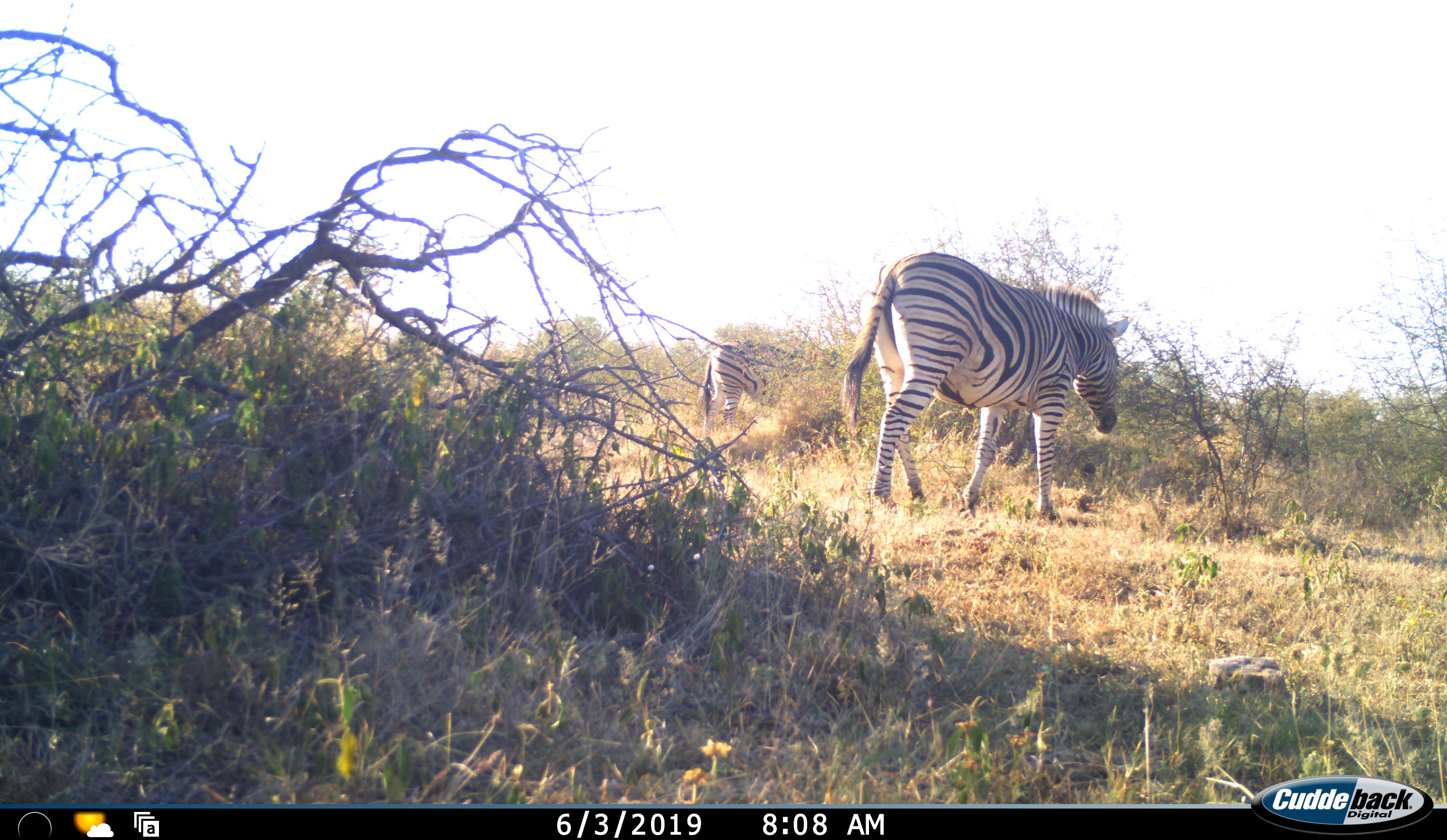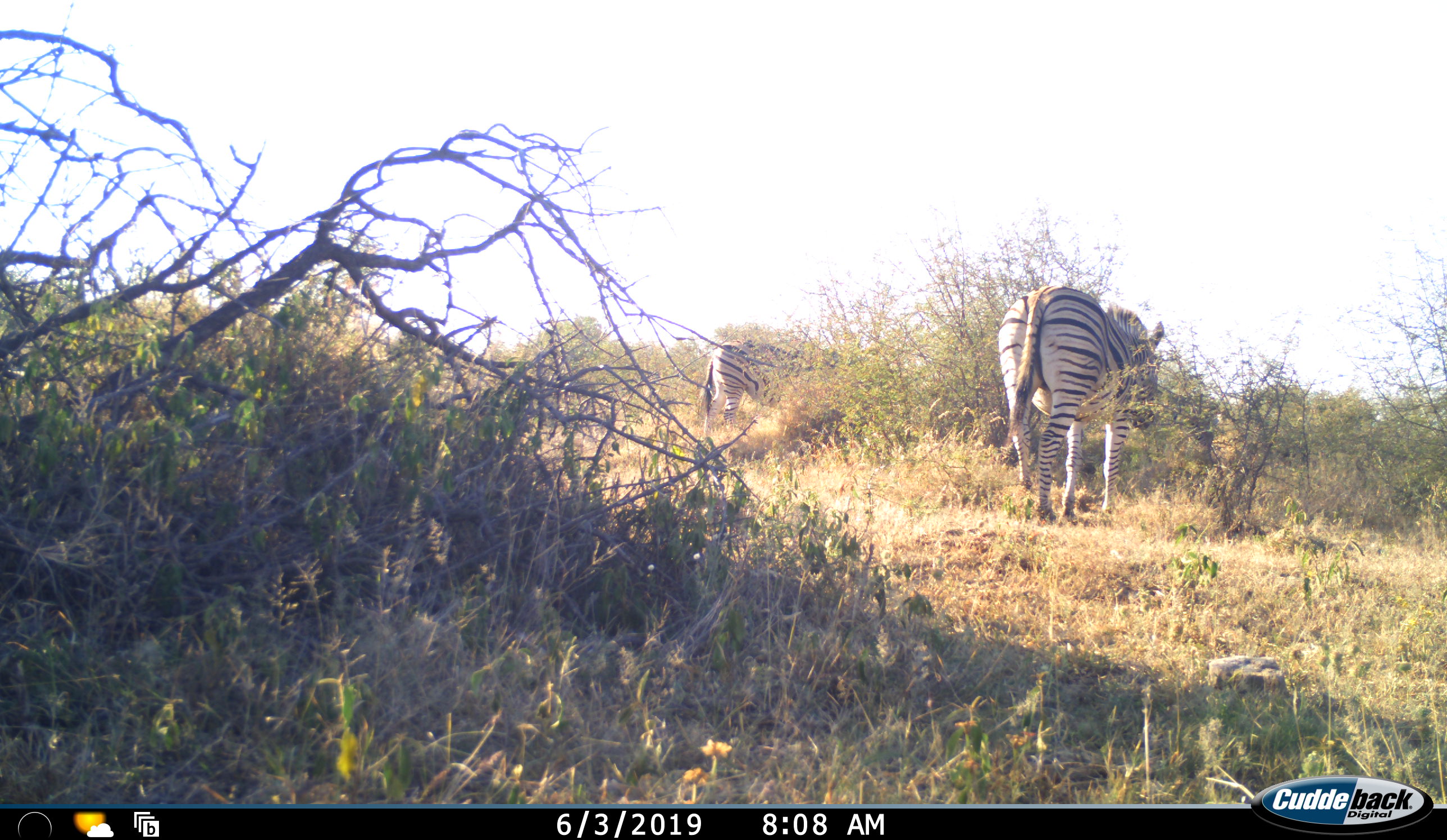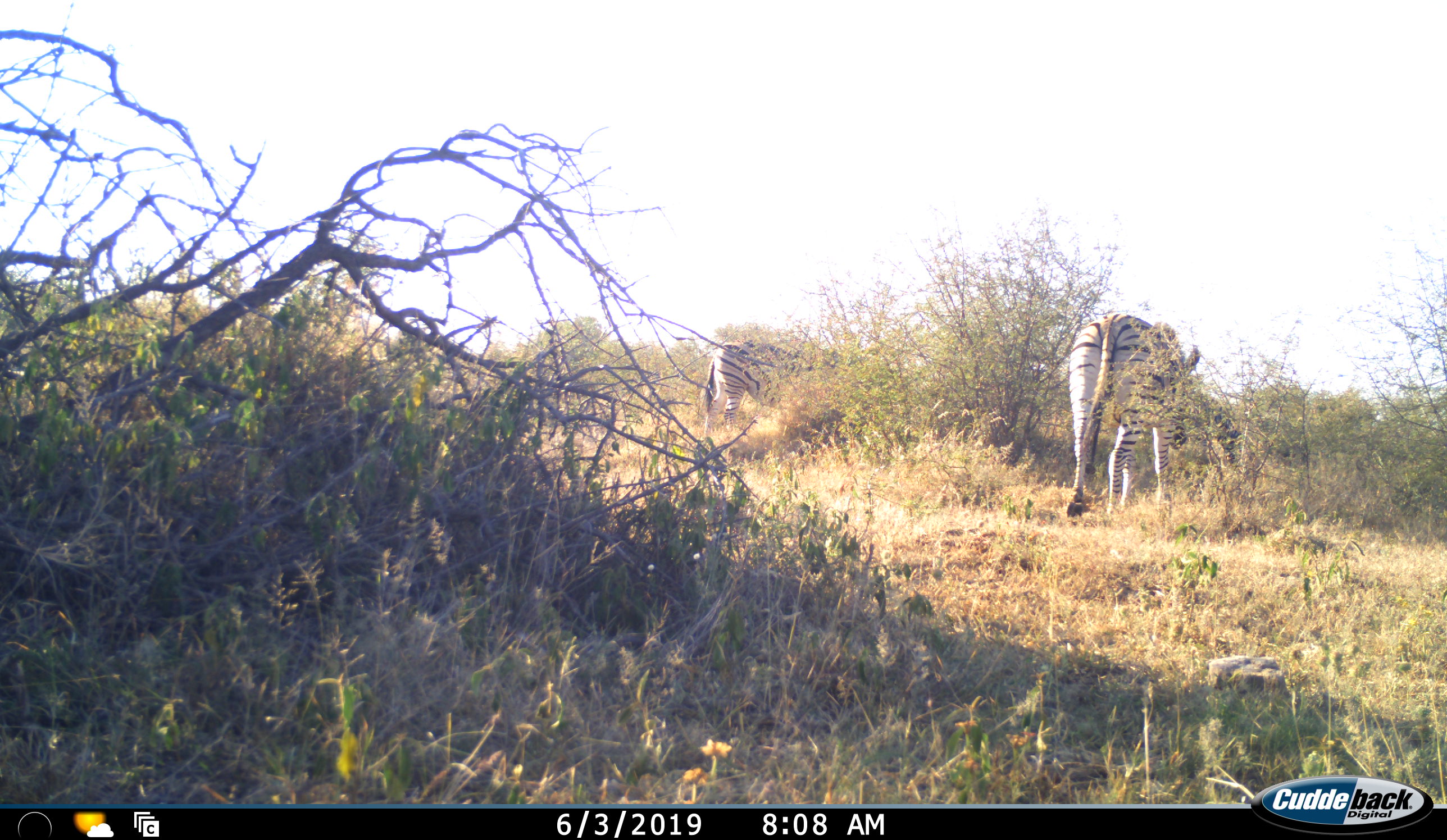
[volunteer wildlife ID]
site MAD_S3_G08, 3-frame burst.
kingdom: Animalia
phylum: Chordata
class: Mammalia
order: Perissodactyla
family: Equidae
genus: Equus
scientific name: Equus quagga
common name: plains zebra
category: zebraplains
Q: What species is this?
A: Zebraplains (plains zebra) (Equus quagga).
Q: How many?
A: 2.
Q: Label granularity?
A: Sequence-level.